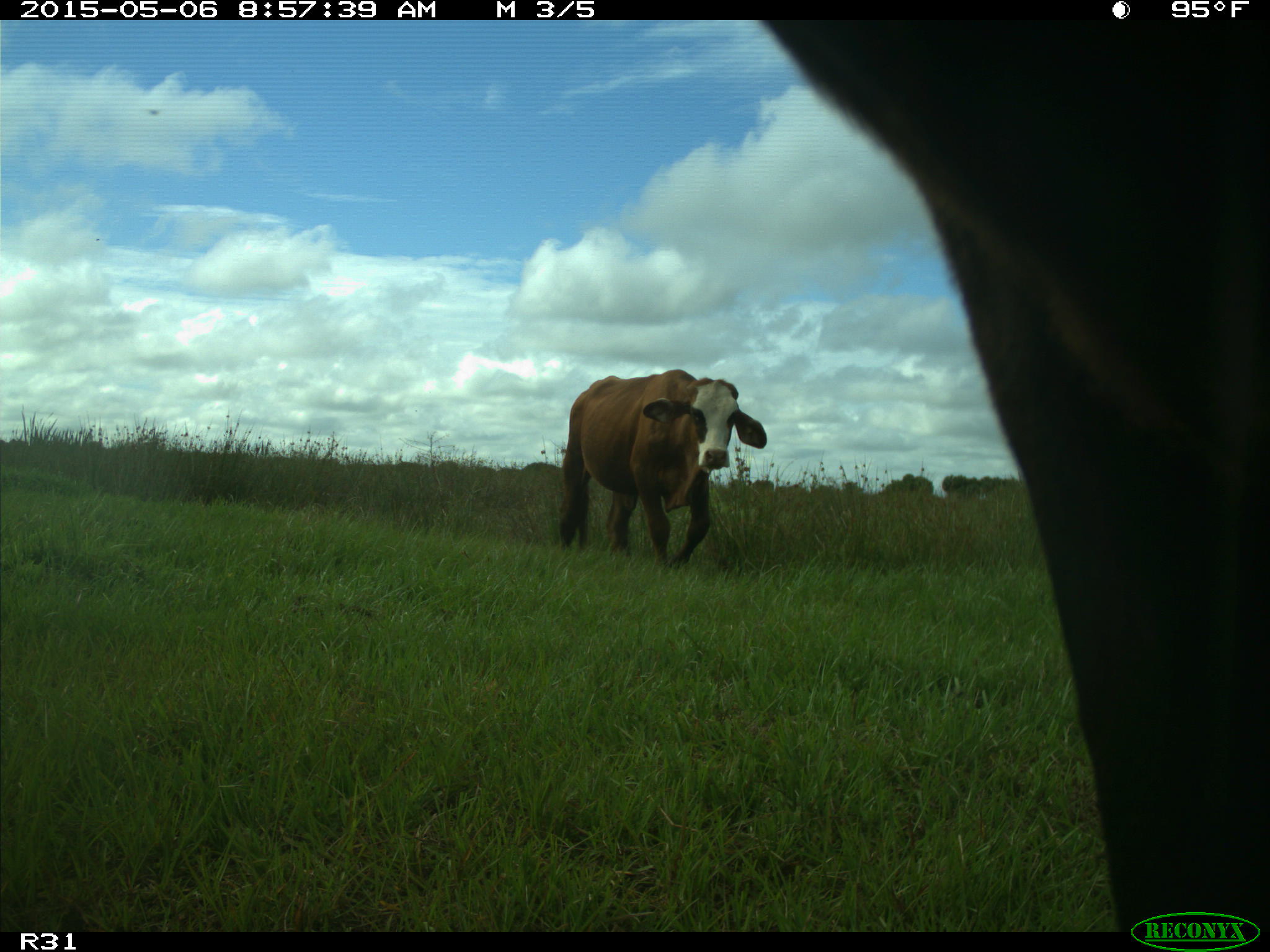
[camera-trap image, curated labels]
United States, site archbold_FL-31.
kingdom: Animalia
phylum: Chordata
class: Mammalia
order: Artiodactyla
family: Bovidae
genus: Bos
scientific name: Bos taurus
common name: domestic cow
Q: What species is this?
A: Bos taurus (domestic cow).